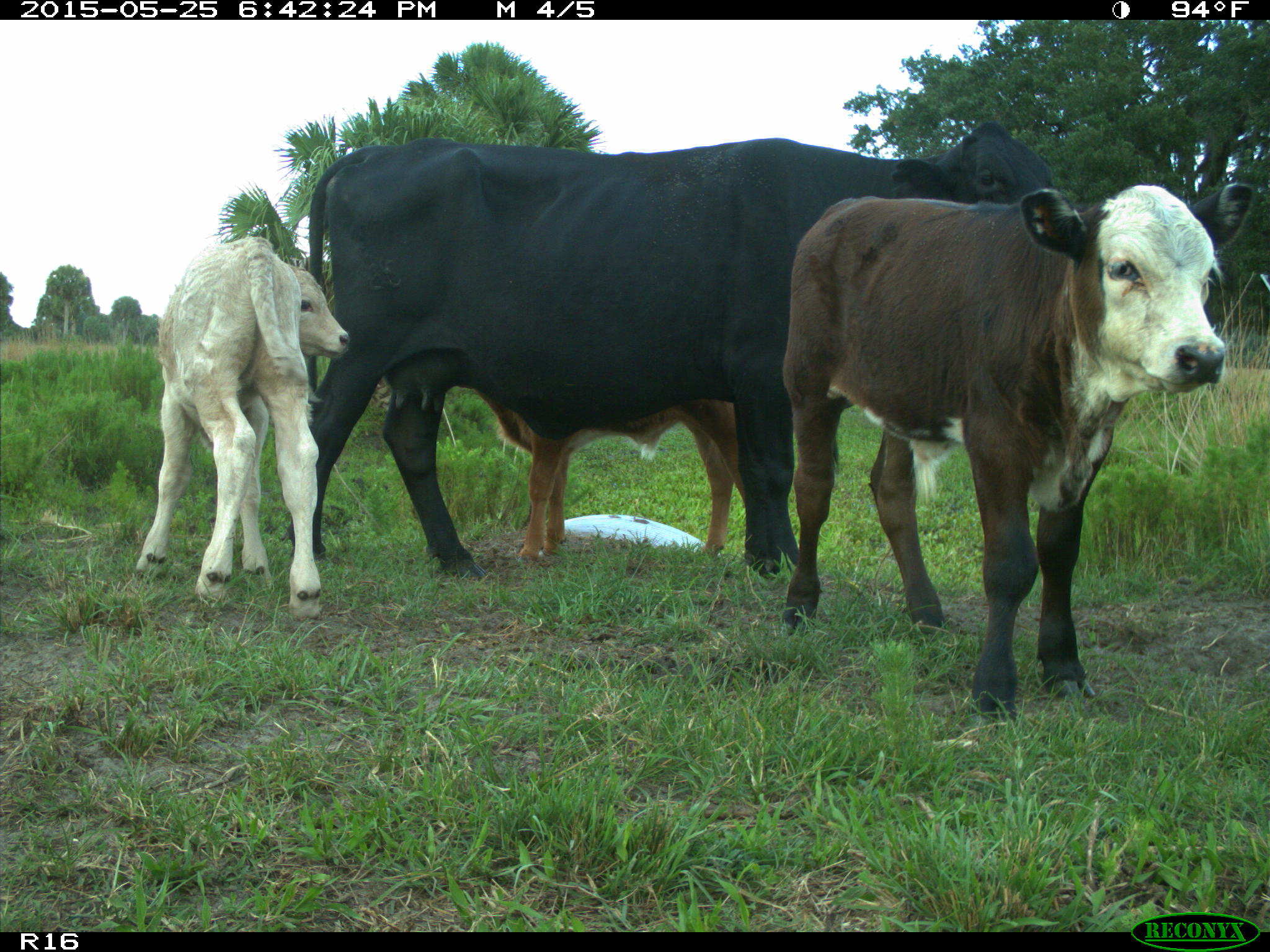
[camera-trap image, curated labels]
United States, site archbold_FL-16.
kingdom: Animalia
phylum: Chordata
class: Mammalia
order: Artiodactyla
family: Bovidae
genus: Bos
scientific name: Bos taurus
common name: domestic cow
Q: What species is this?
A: Bos taurus (domestic cow).